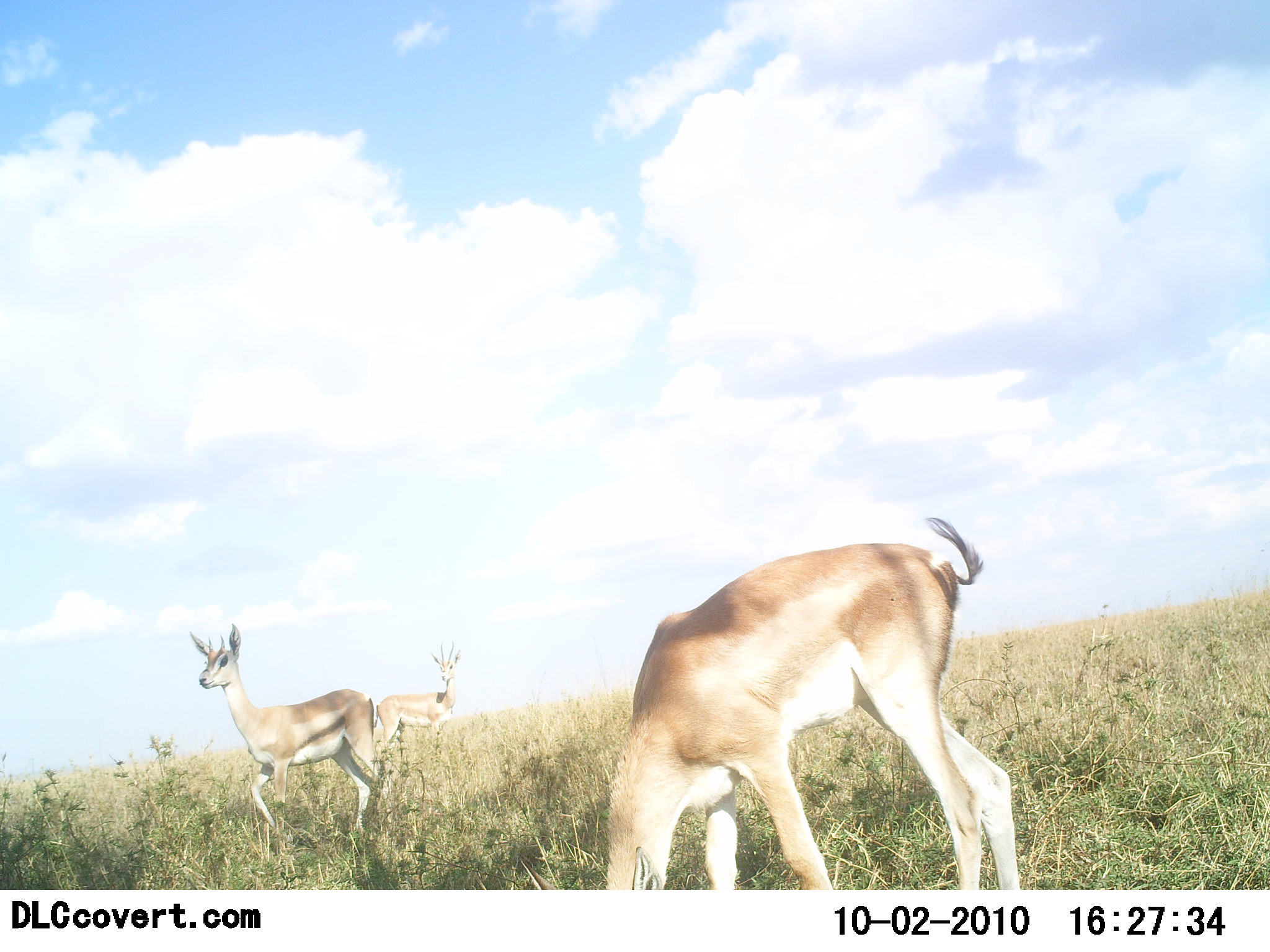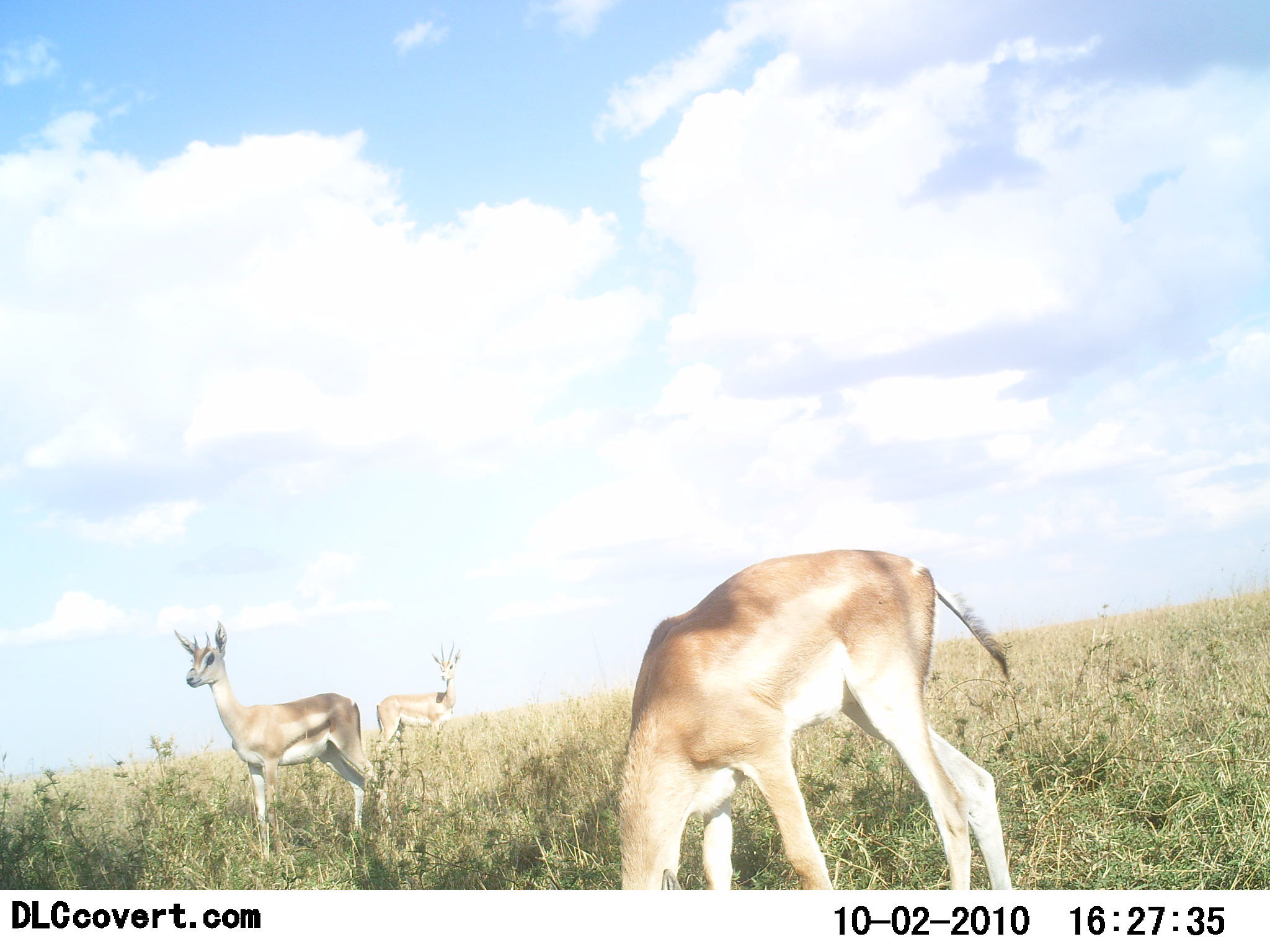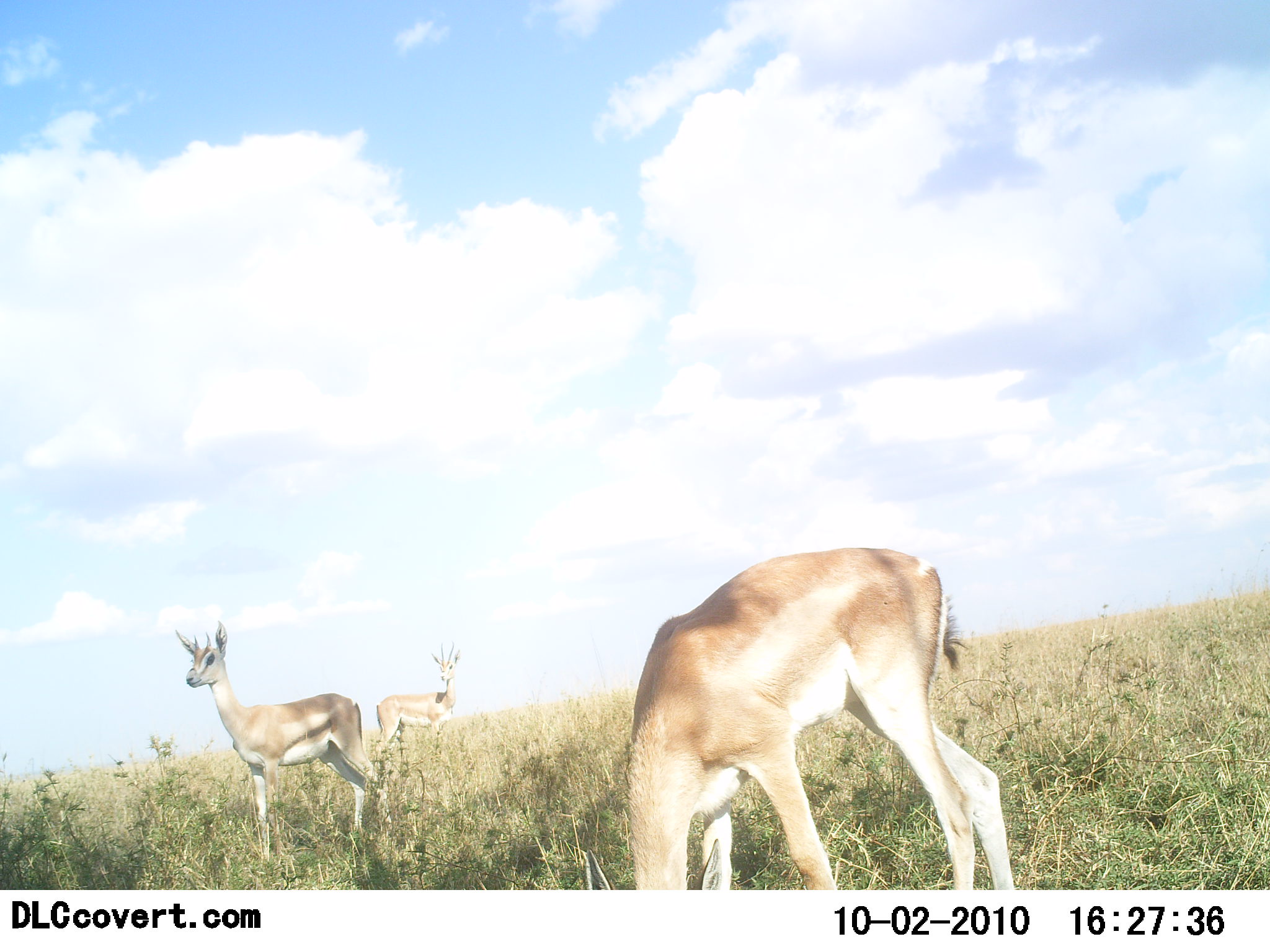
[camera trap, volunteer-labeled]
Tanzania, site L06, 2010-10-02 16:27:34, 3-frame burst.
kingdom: Animalia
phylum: Chordata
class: Mammalia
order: Artiodactyla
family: Bovidae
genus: Nanger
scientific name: Nanger granti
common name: grant's gazelle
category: gazellegrants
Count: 3.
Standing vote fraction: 89%.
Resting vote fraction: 0%.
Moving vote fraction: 5%.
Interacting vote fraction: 0%.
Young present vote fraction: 5%.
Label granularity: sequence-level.